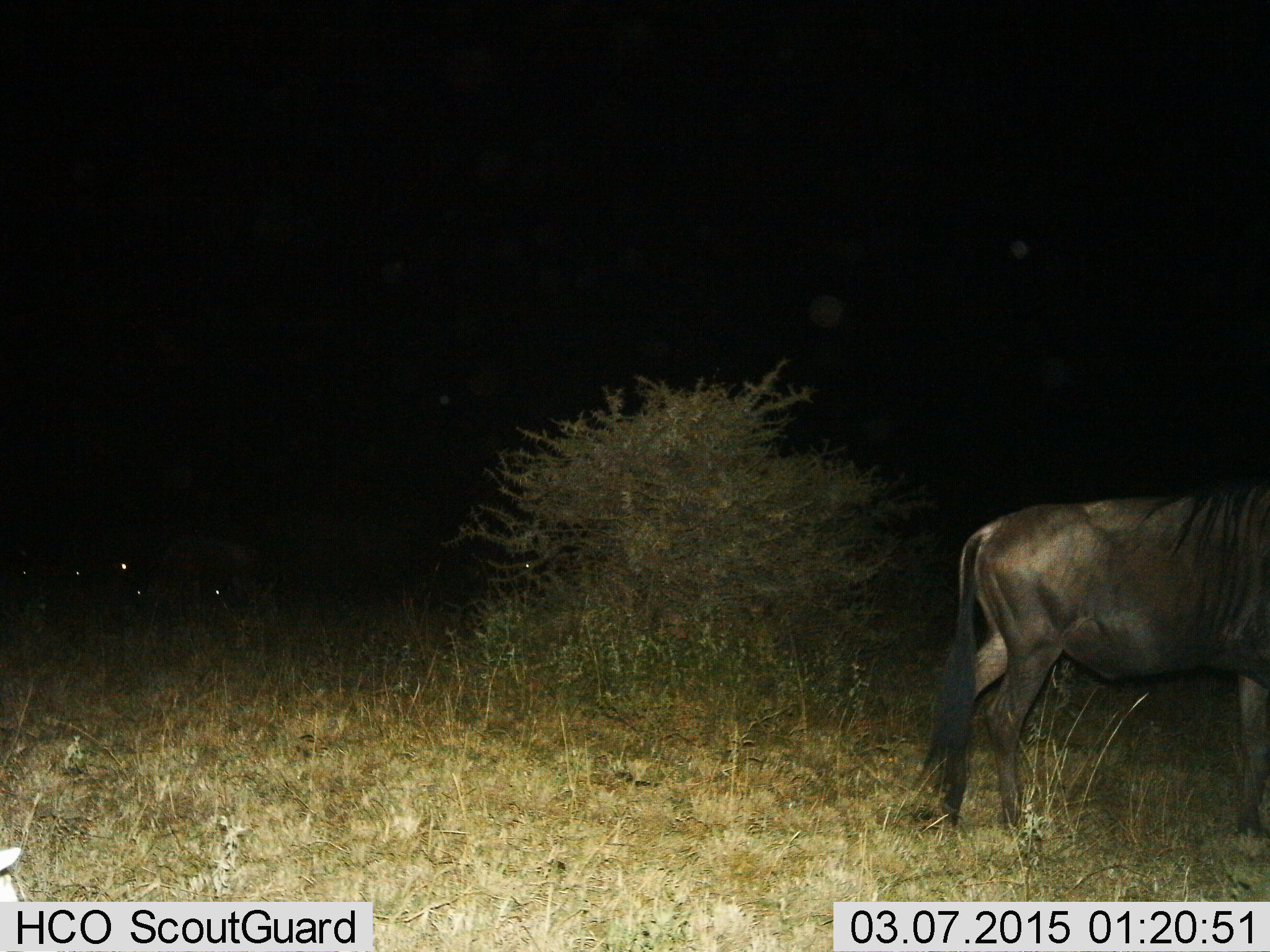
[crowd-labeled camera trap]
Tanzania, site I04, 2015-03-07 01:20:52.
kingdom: Animalia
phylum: Chordata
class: Mammalia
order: Artiodactyla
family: Bovidae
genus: Connochaetes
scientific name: Connochaetes taurinus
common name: blue wildebeest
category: wildebeest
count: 1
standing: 50%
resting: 10%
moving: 30%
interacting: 0%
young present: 0%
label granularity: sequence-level